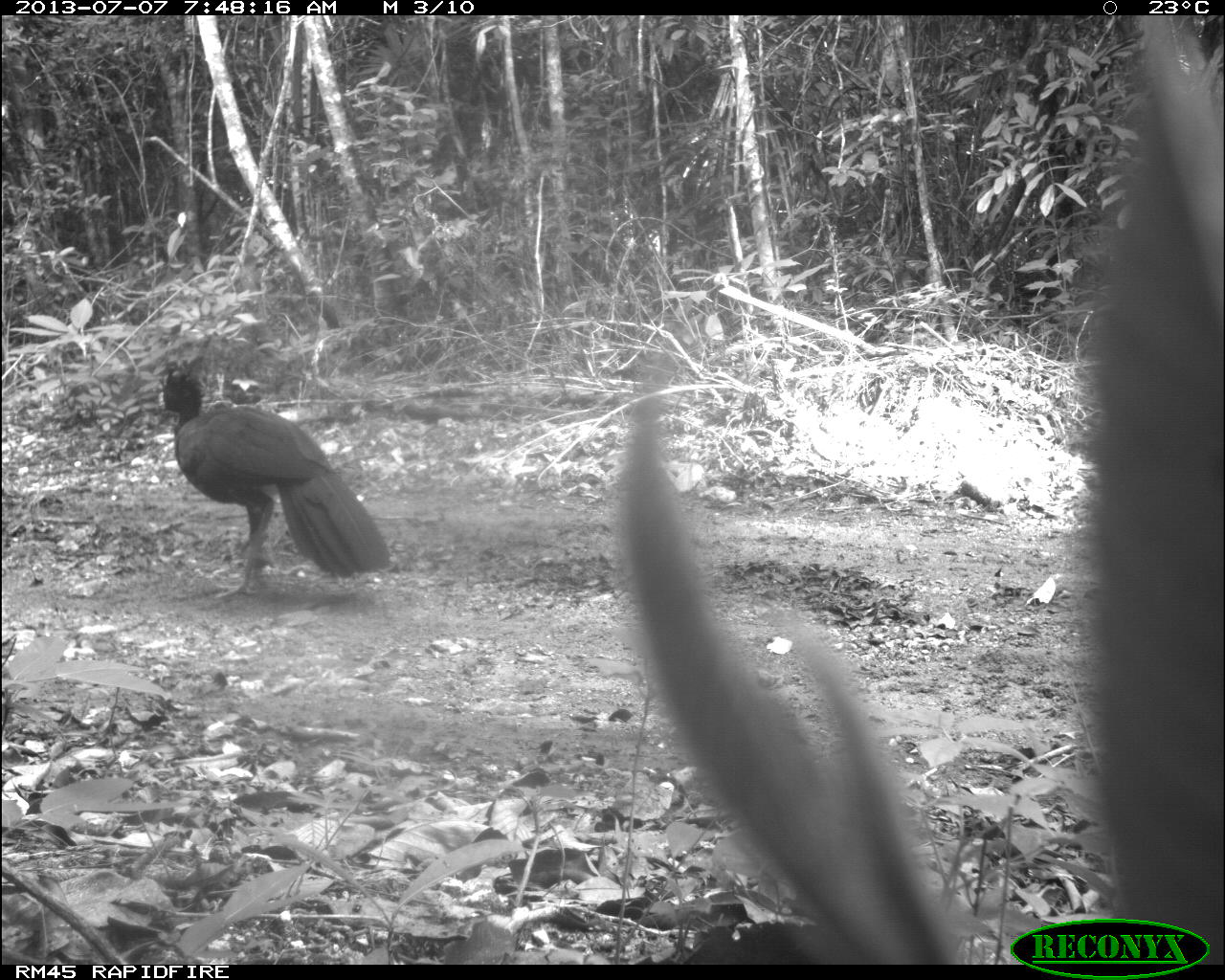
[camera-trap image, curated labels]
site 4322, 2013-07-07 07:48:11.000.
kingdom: Animalia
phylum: Chordata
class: Aves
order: Galliformes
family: Cracidae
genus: Crax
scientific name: Crax rubra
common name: great curassow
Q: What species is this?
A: Crax rubra (great curassow).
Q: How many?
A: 1.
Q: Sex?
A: Male.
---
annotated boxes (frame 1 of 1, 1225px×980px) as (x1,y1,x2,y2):
crax rubra: (153,359,395,600)